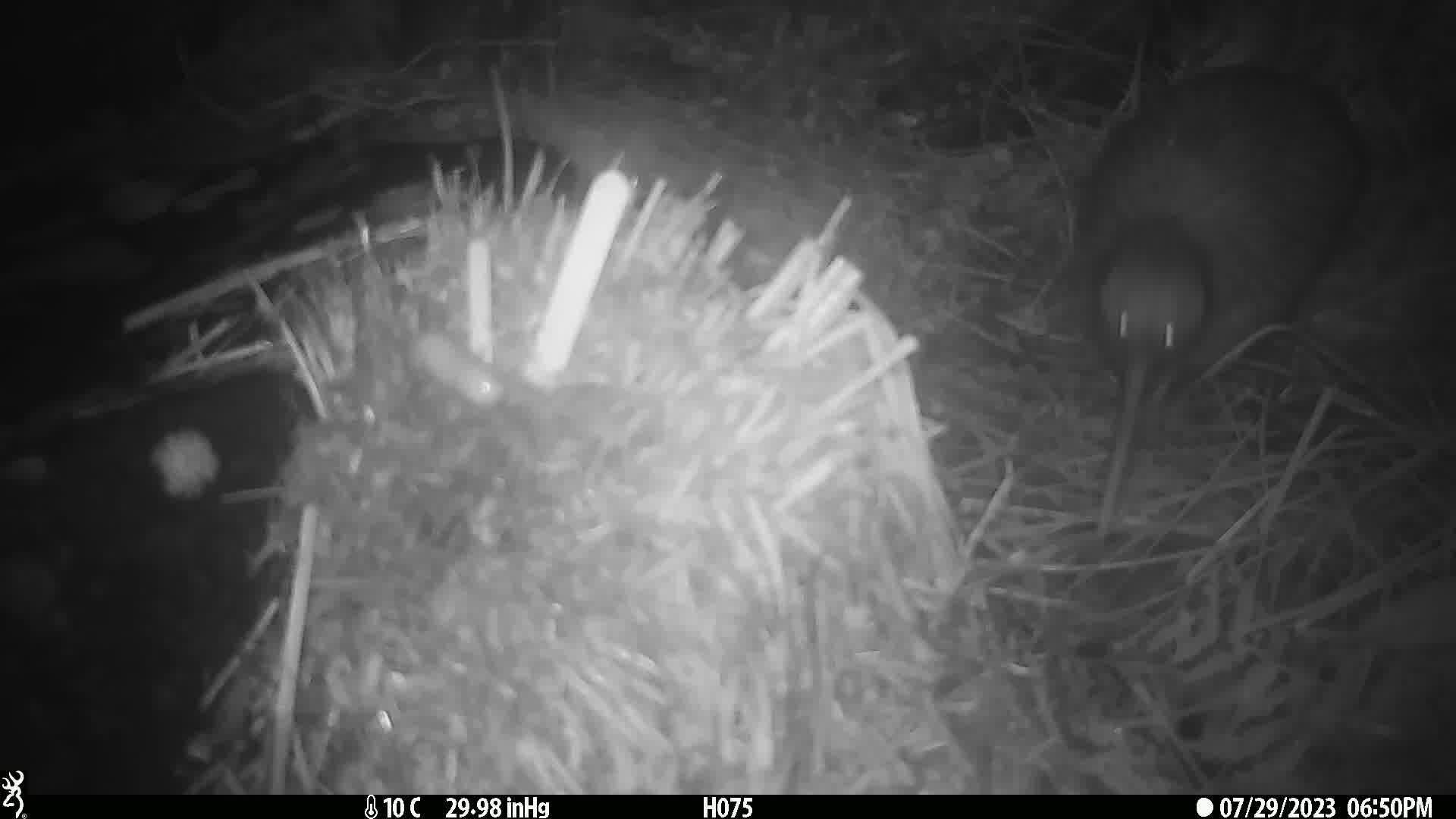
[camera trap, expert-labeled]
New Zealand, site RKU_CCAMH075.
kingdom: Animalia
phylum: Chordata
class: Aves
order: Apterygiformes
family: Apterygidae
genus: Apteryx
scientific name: Apteryx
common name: kiwi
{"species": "kiwi (Apteryx)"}